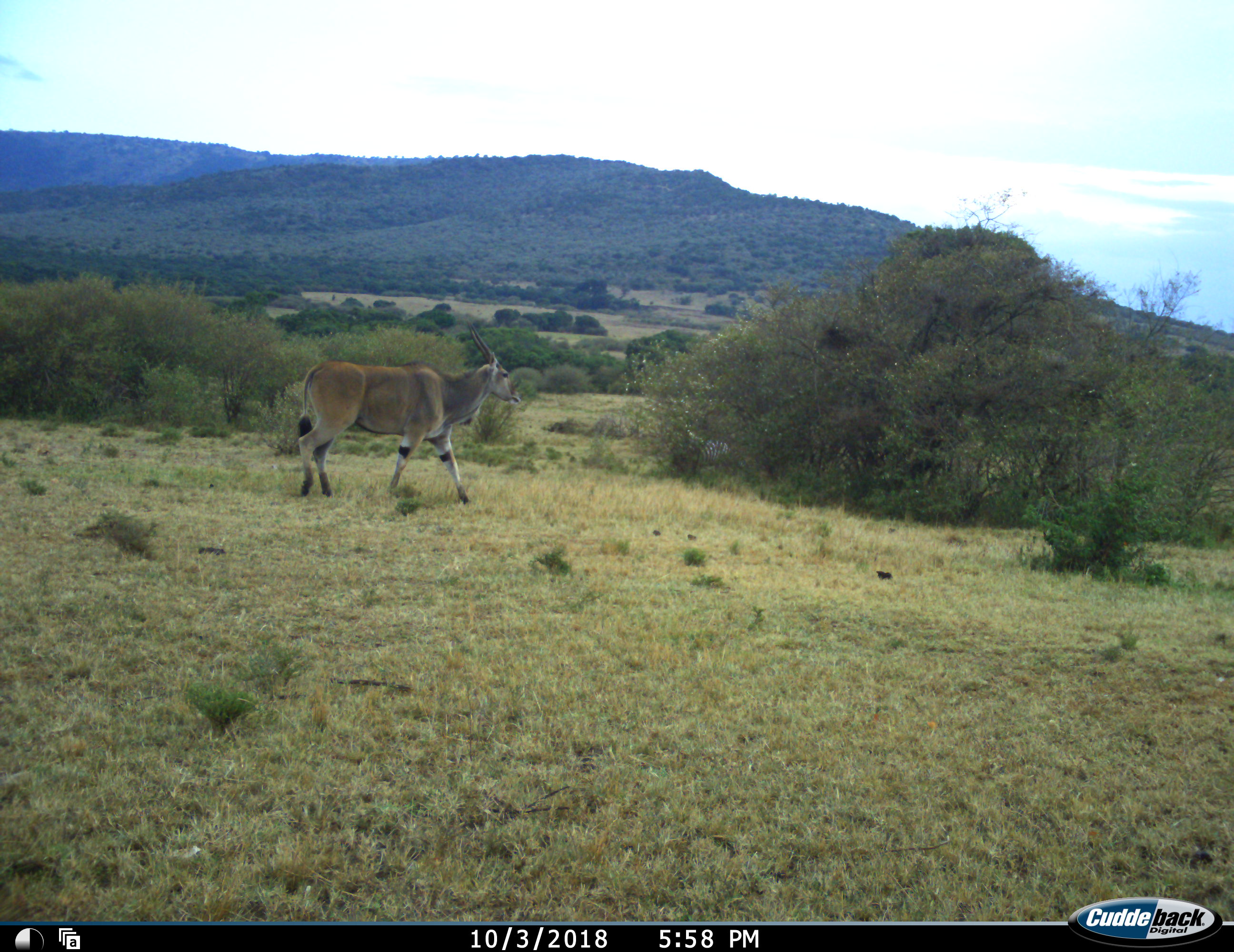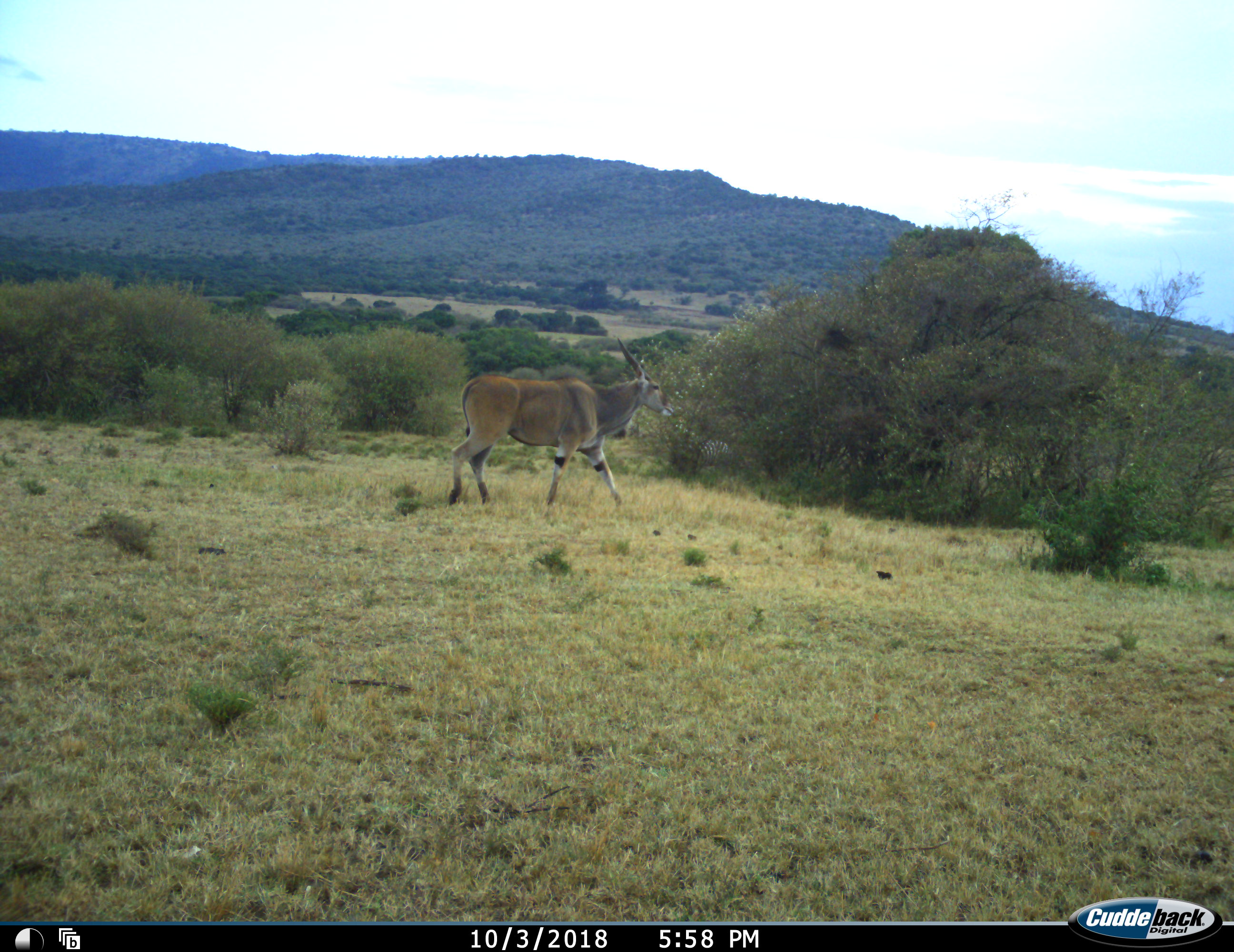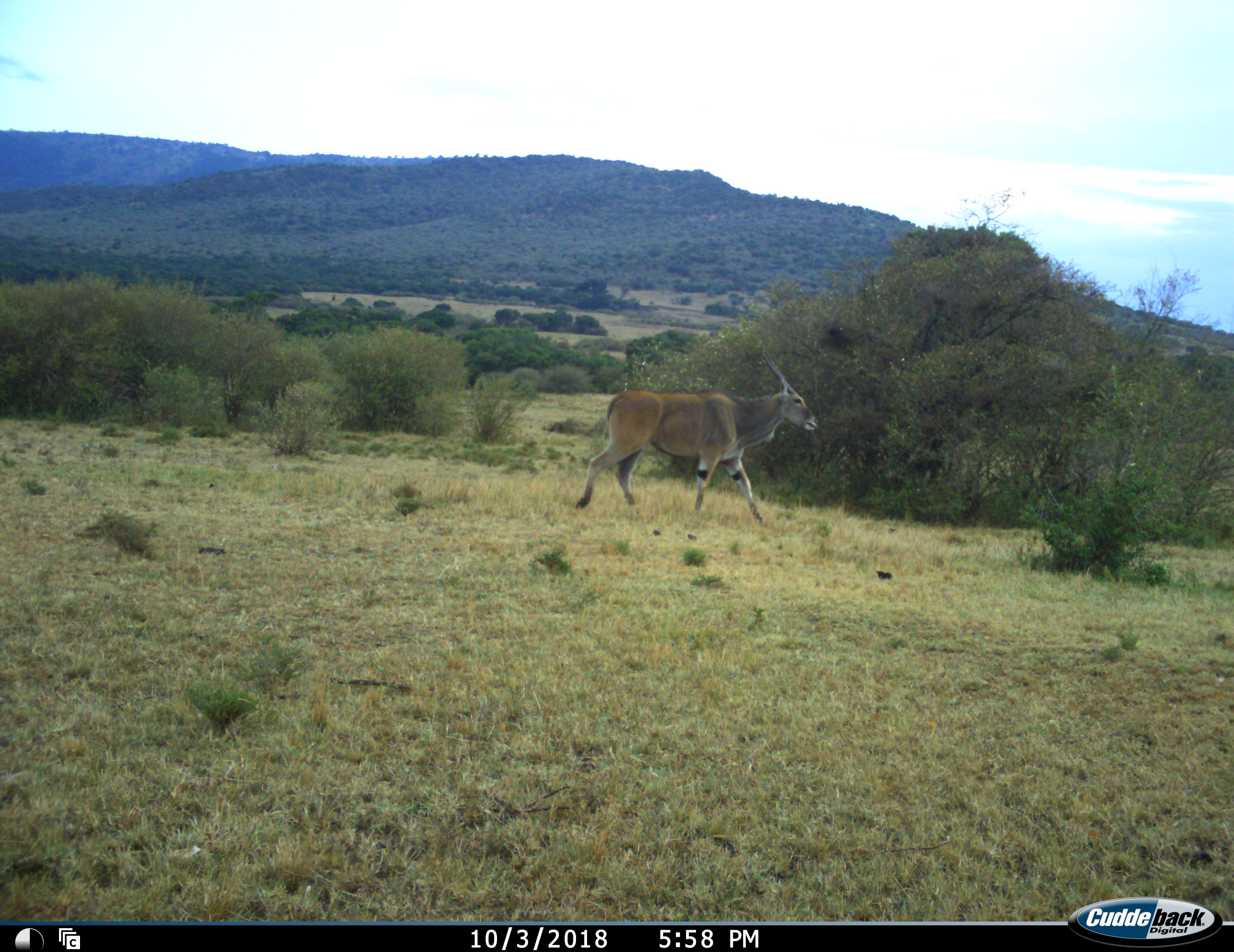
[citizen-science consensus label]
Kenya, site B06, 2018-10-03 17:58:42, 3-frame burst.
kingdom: Animalia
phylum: Chordata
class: Mammalia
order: Artiodactyla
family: Bovidae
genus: Tragelaphus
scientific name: Tragelaphus oryx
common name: eland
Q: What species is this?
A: Eland (Tragelaphus oryx).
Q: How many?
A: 1.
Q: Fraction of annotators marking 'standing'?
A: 11%.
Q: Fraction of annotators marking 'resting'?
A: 0%.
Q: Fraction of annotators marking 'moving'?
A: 100%.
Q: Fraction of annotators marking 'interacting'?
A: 0%.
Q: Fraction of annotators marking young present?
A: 0%.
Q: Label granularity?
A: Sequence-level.